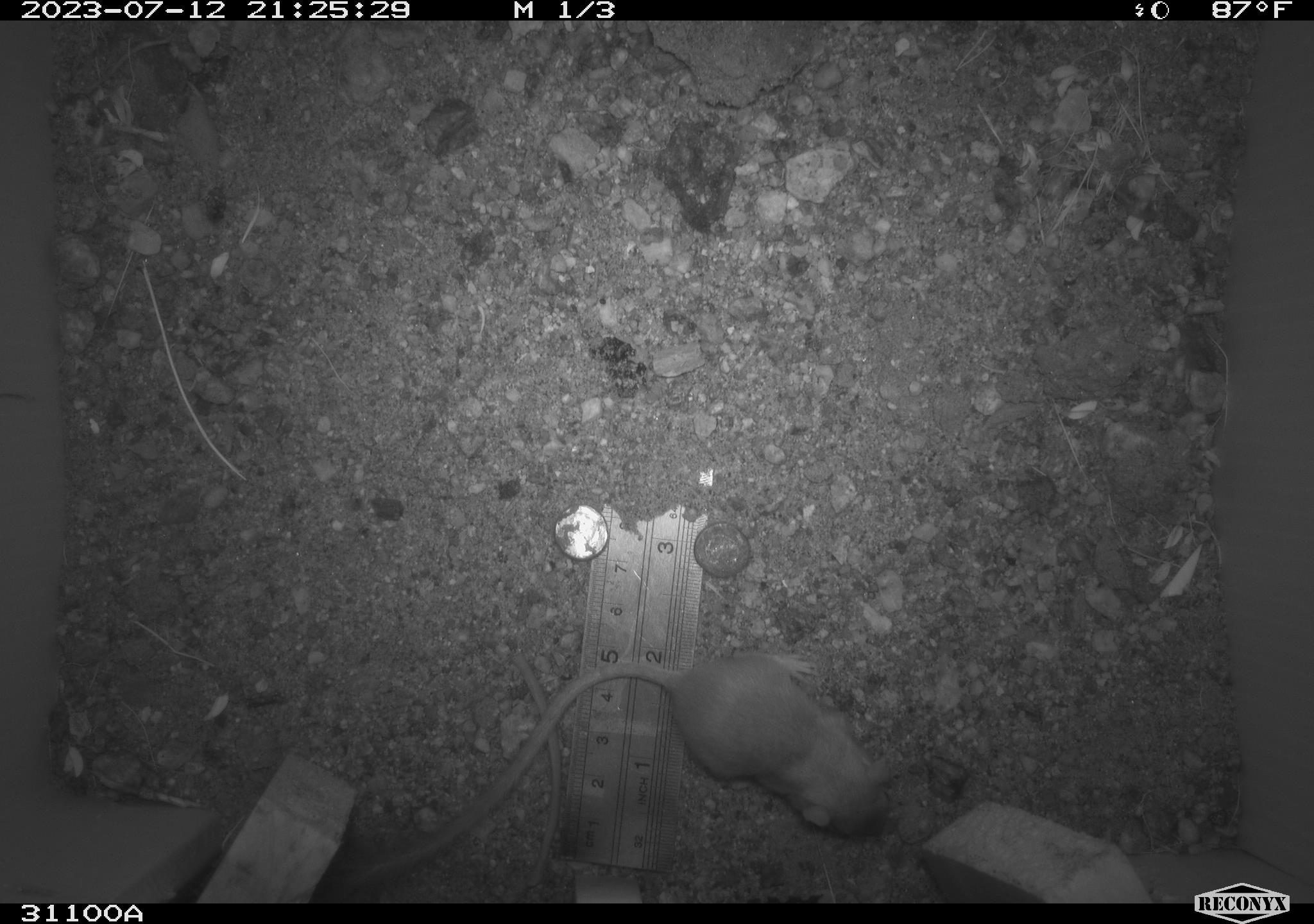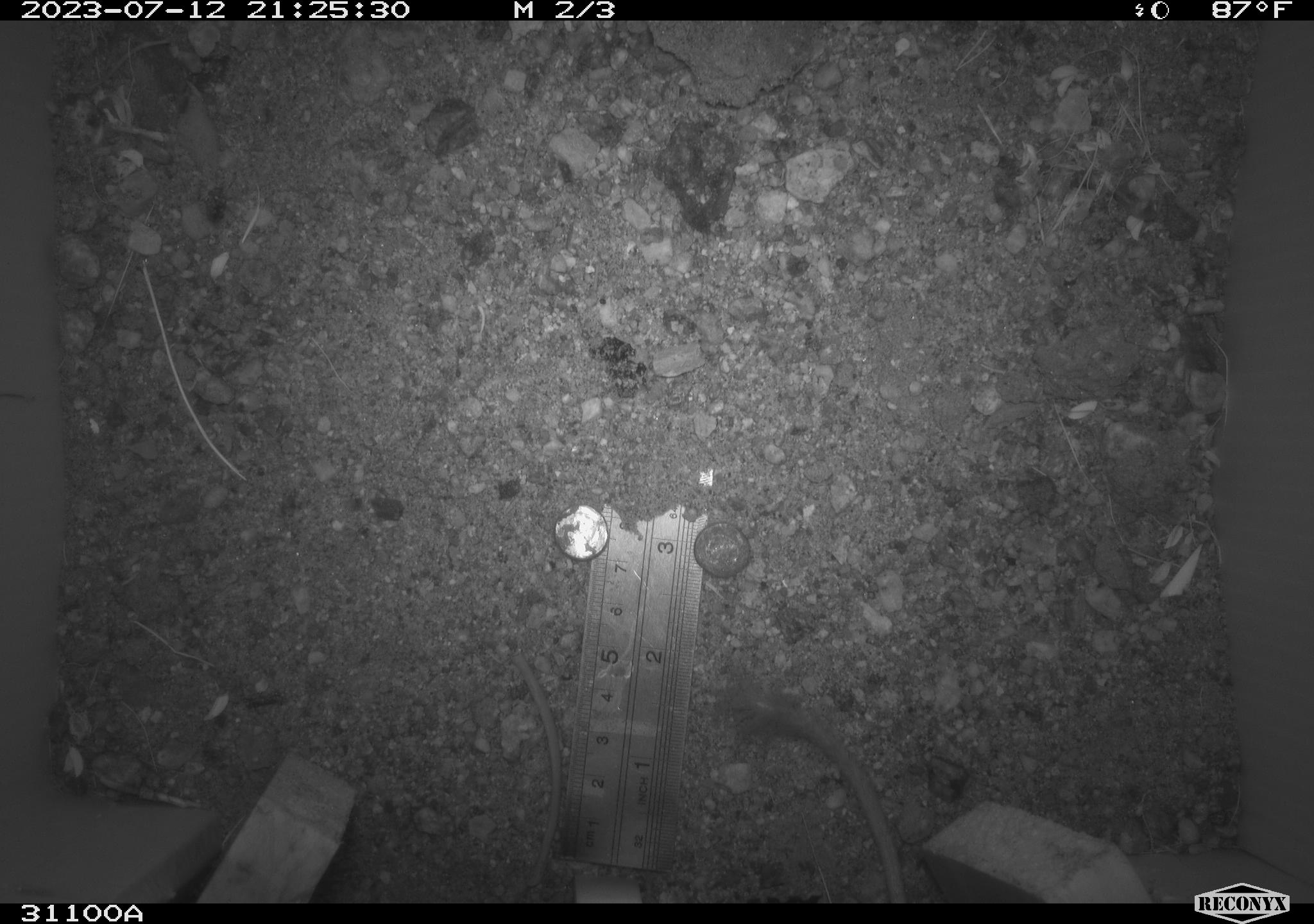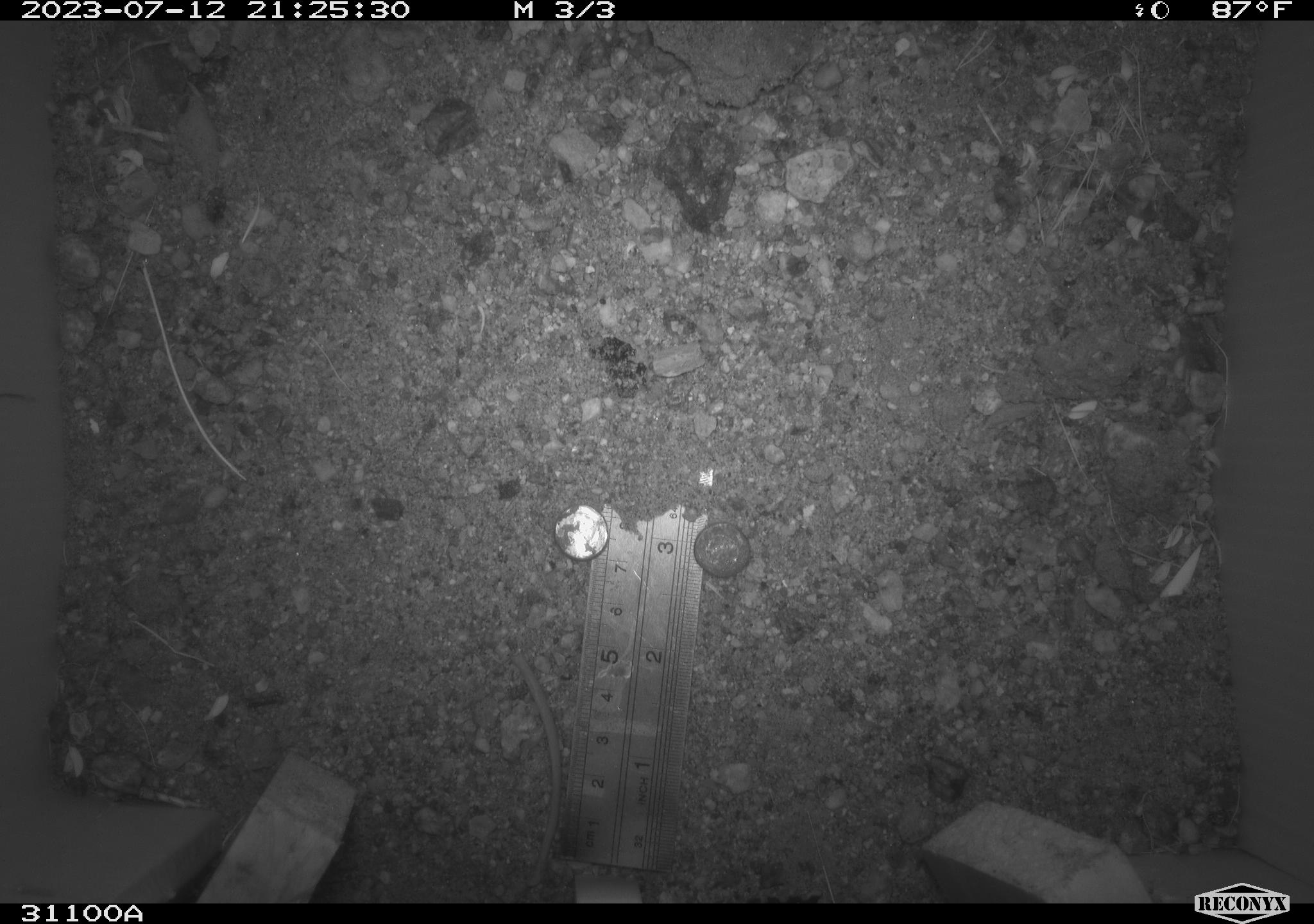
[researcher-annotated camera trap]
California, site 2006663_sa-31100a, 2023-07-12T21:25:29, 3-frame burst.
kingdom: Animalia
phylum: Chordata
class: Mammalia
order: Rodentia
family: Heteromyidae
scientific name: Heteromyidae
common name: kangaroo rats and pocket mice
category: heteromyidae family